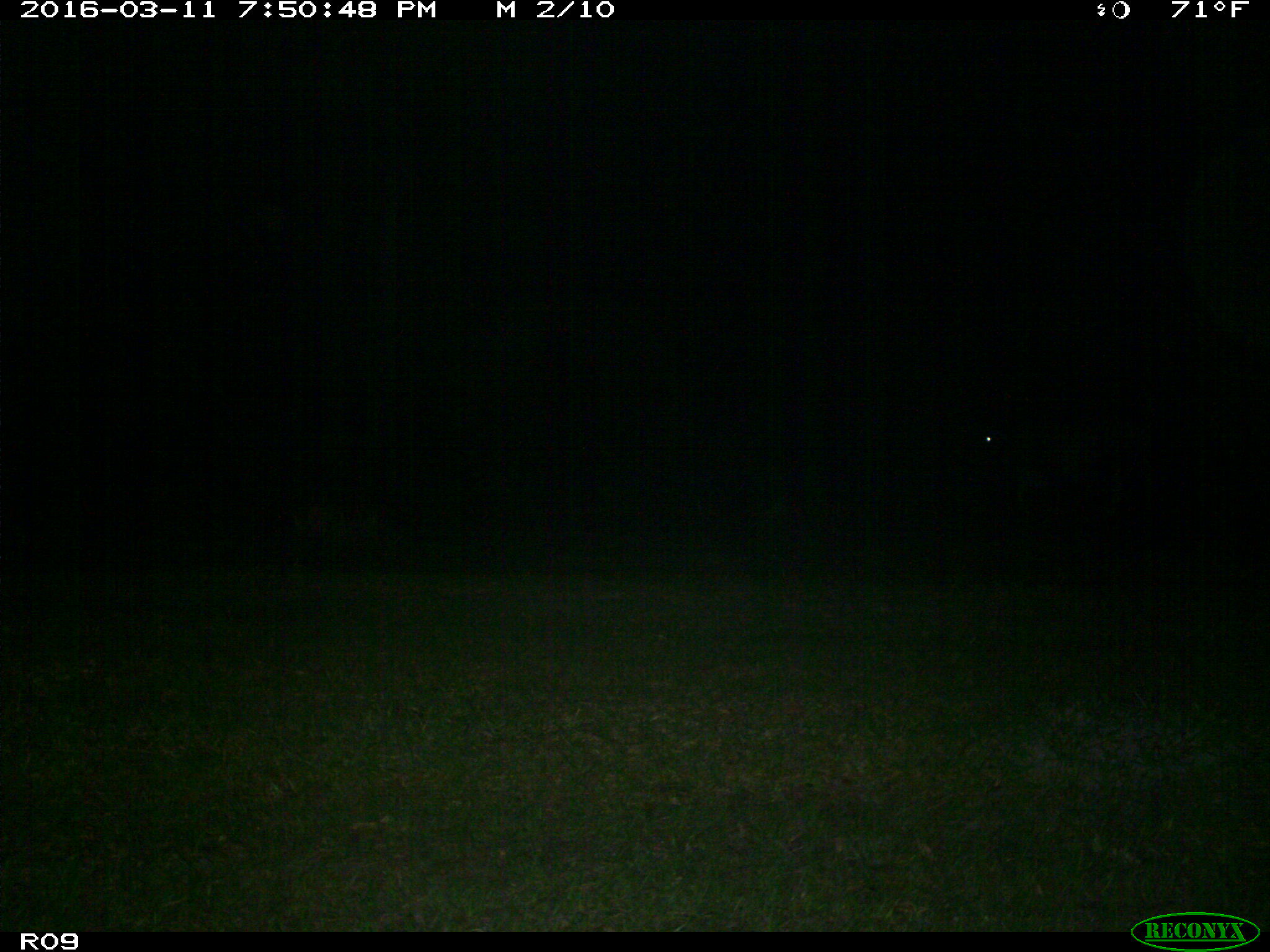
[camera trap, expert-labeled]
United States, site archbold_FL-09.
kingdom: Animalia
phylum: Chordata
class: Mammalia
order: Artiodactyla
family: Bovidae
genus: Bos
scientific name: Bos taurus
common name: domestic cow